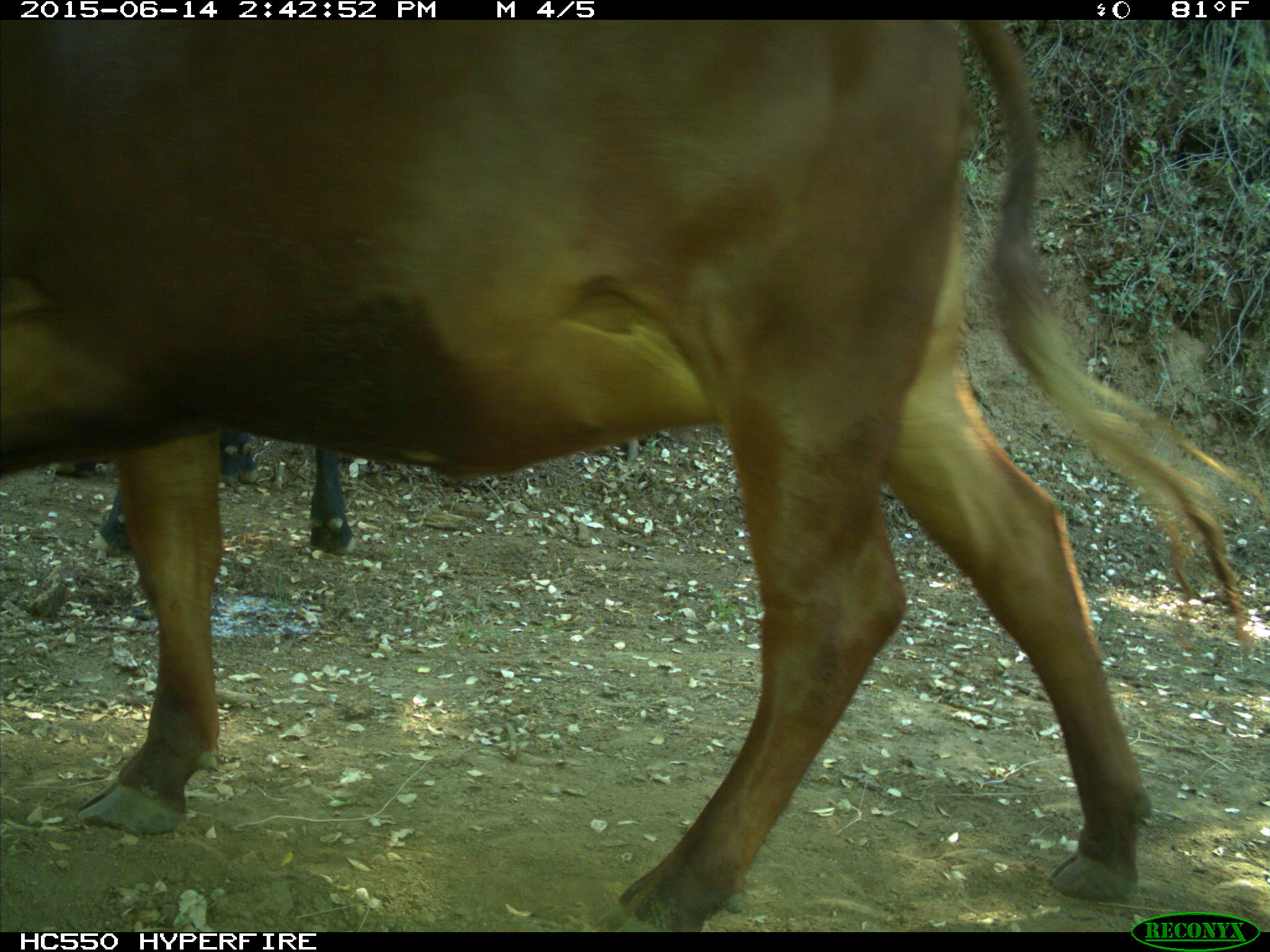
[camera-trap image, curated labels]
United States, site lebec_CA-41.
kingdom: Animalia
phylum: Chordata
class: Mammalia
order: Artiodactyla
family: Bovidae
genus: Bos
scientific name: Bos taurus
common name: domestic cow